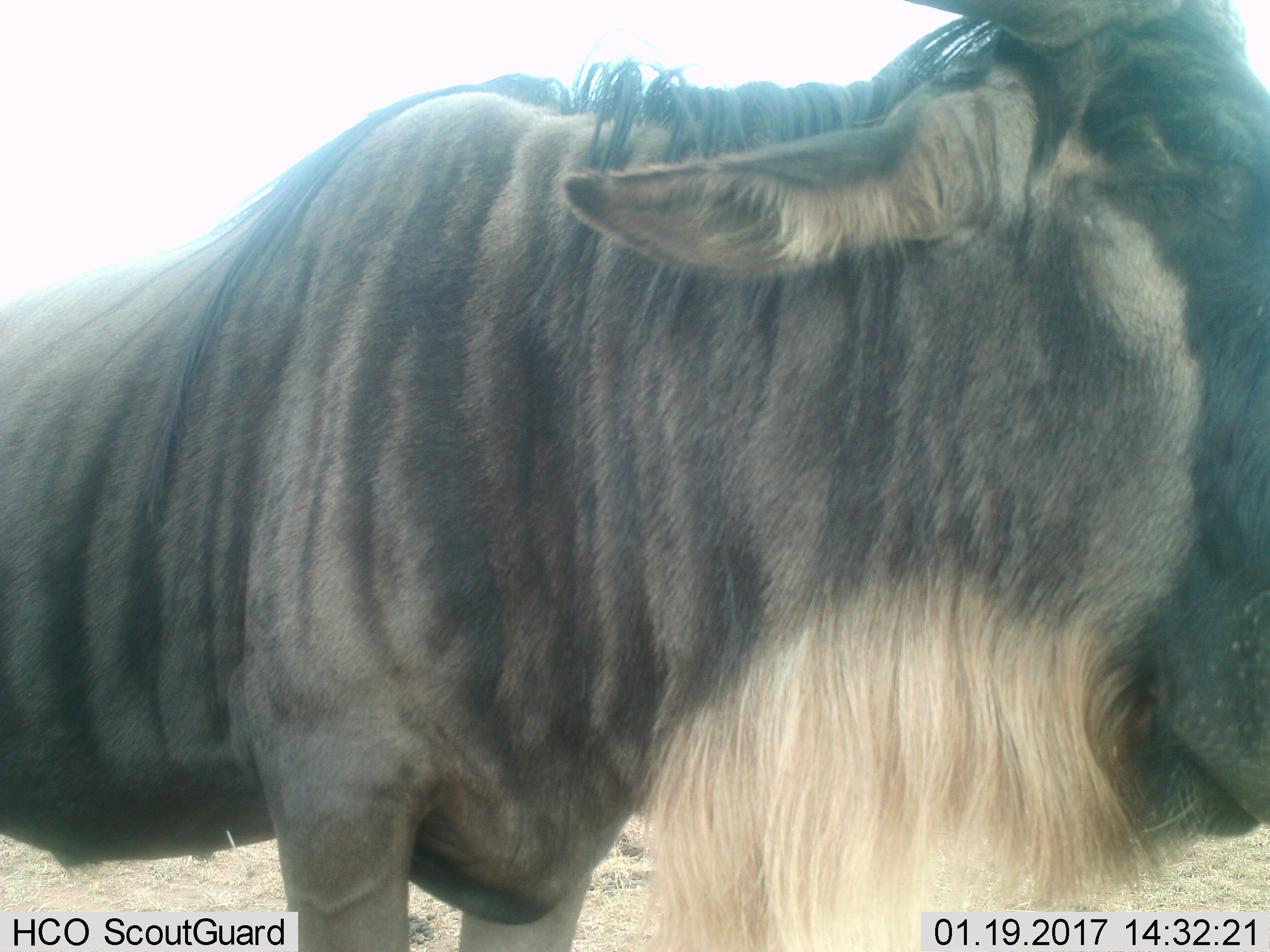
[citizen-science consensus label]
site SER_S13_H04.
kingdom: Animalia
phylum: Chordata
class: Mammalia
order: Artiodactyla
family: Bovidae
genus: Connochaetes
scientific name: Connochaetes taurinus taurinus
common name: blue wildebeest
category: wildebeestblue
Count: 1.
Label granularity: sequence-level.